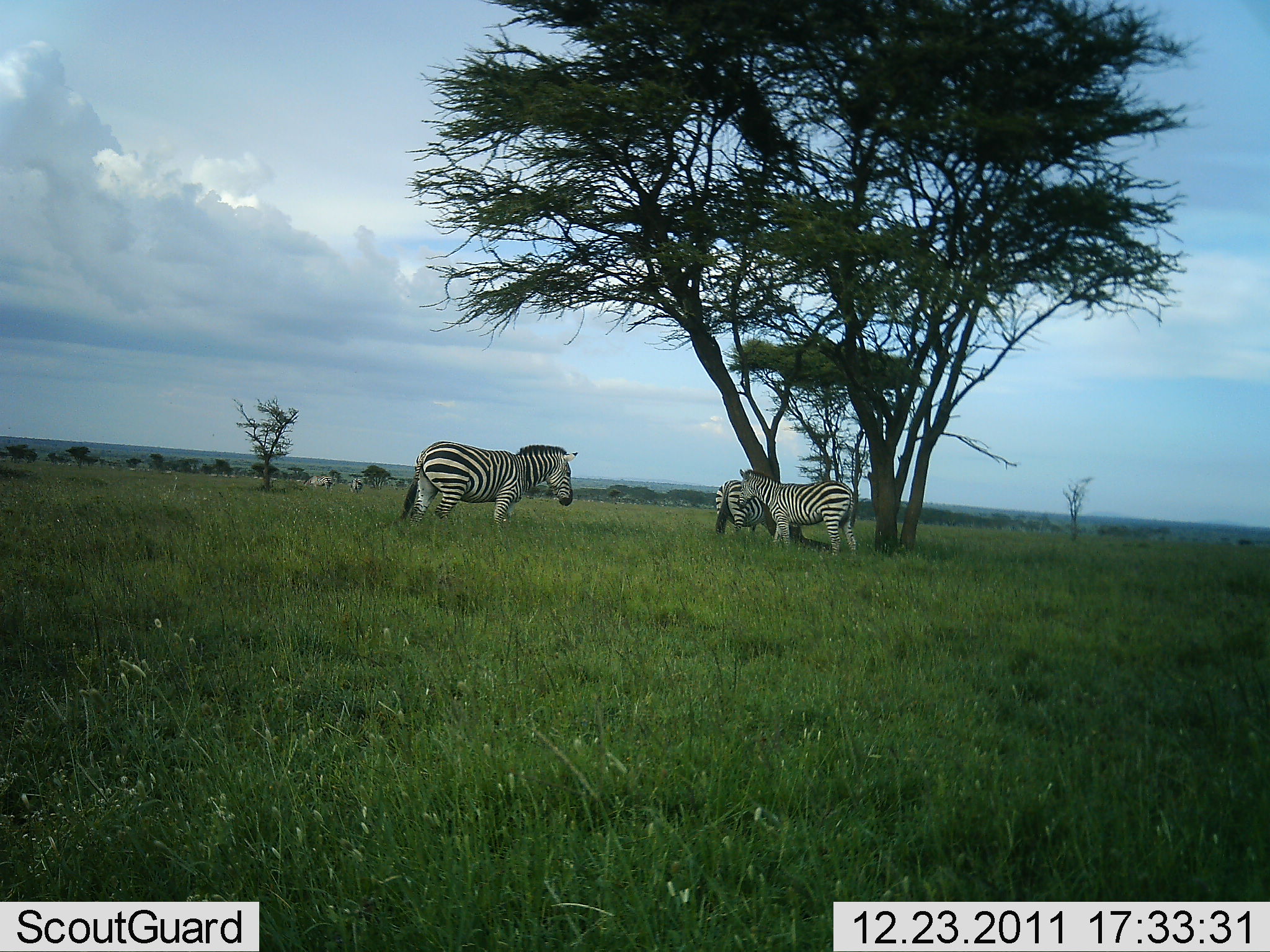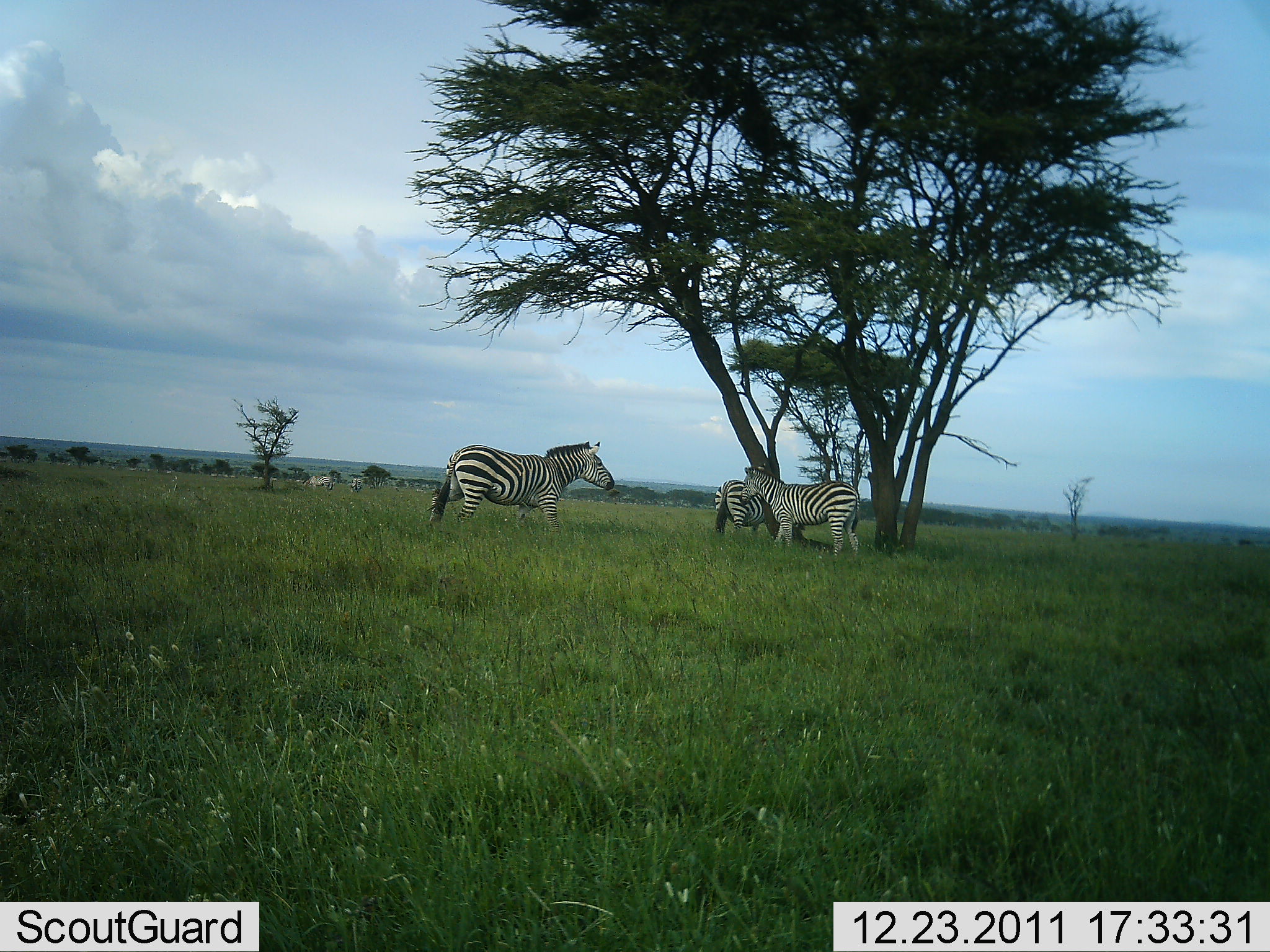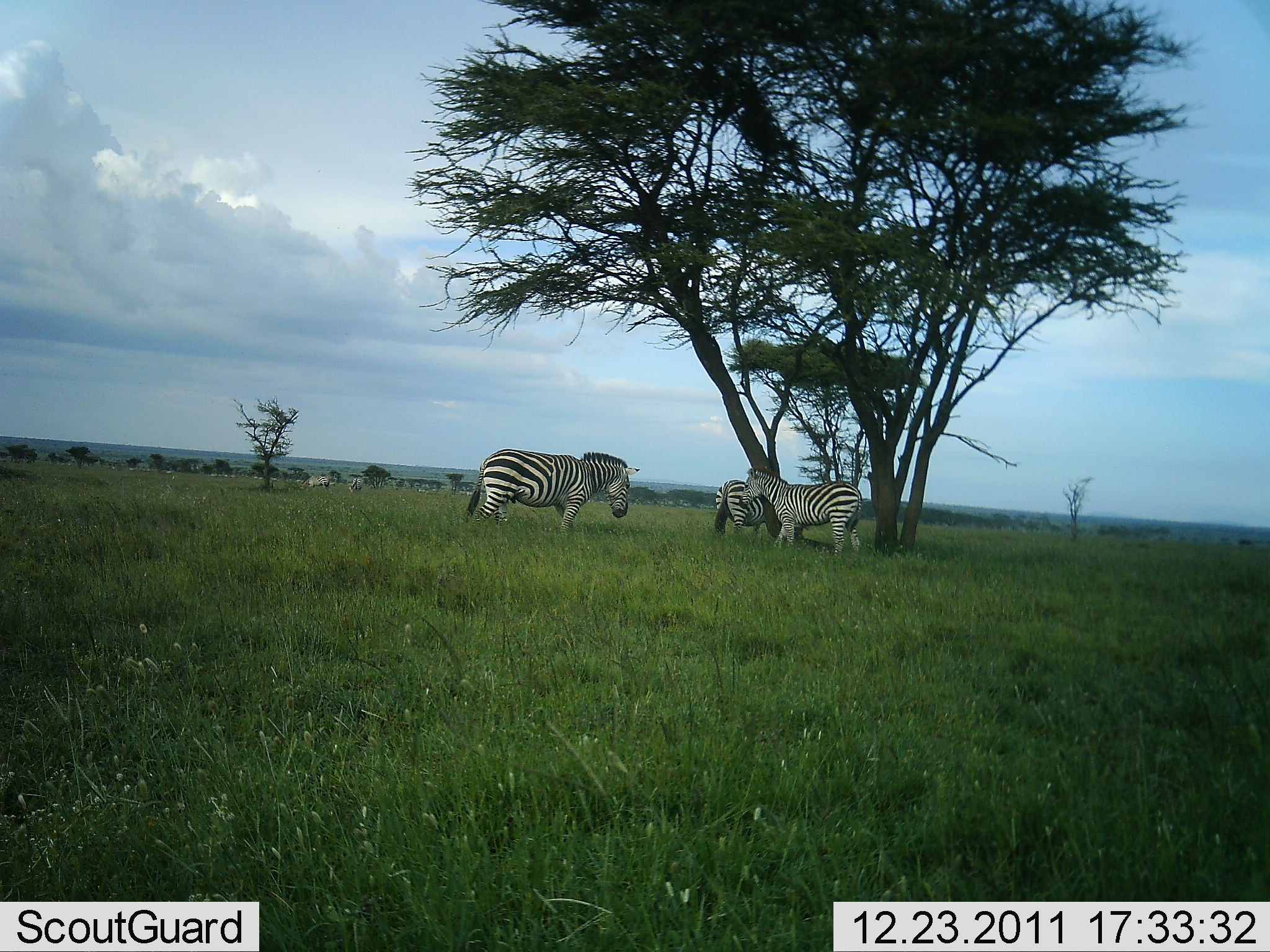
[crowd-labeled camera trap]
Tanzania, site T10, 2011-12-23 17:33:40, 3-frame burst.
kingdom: Animalia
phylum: Chordata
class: Mammalia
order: Perissodactyla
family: Equidae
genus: Equus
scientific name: Equus quagga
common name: plains zebra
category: zebra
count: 3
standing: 86%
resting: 21%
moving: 57%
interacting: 0%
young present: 7%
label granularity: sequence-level